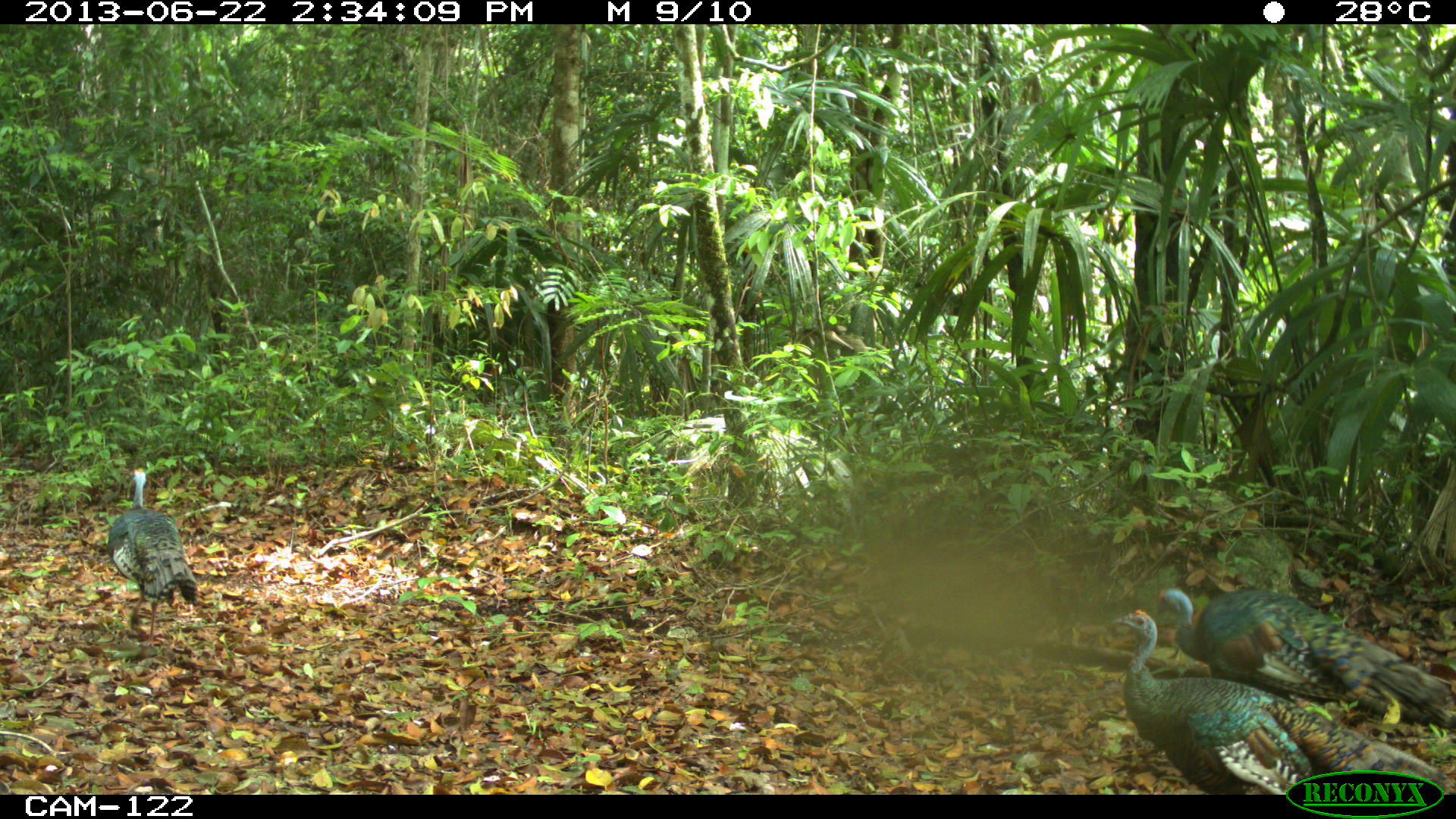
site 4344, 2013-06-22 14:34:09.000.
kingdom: Animalia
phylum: Chordata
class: Aves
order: Galliformes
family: Phasianidae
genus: Meleagris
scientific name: Meleagris ocellata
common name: ocellated turkey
Meleagris ocellata (ocellated turkey), count 3.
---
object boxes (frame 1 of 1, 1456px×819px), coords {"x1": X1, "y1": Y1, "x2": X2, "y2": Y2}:
meleagris ocellata: {"x1": 1111, "y1": 608, "x2": 1445, "y2": 803}; {"x1": 1152, "y1": 587, "x2": 1456, "y2": 743}; {"x1": 107, "y1": 466, "x2": 199, "y2": 647}